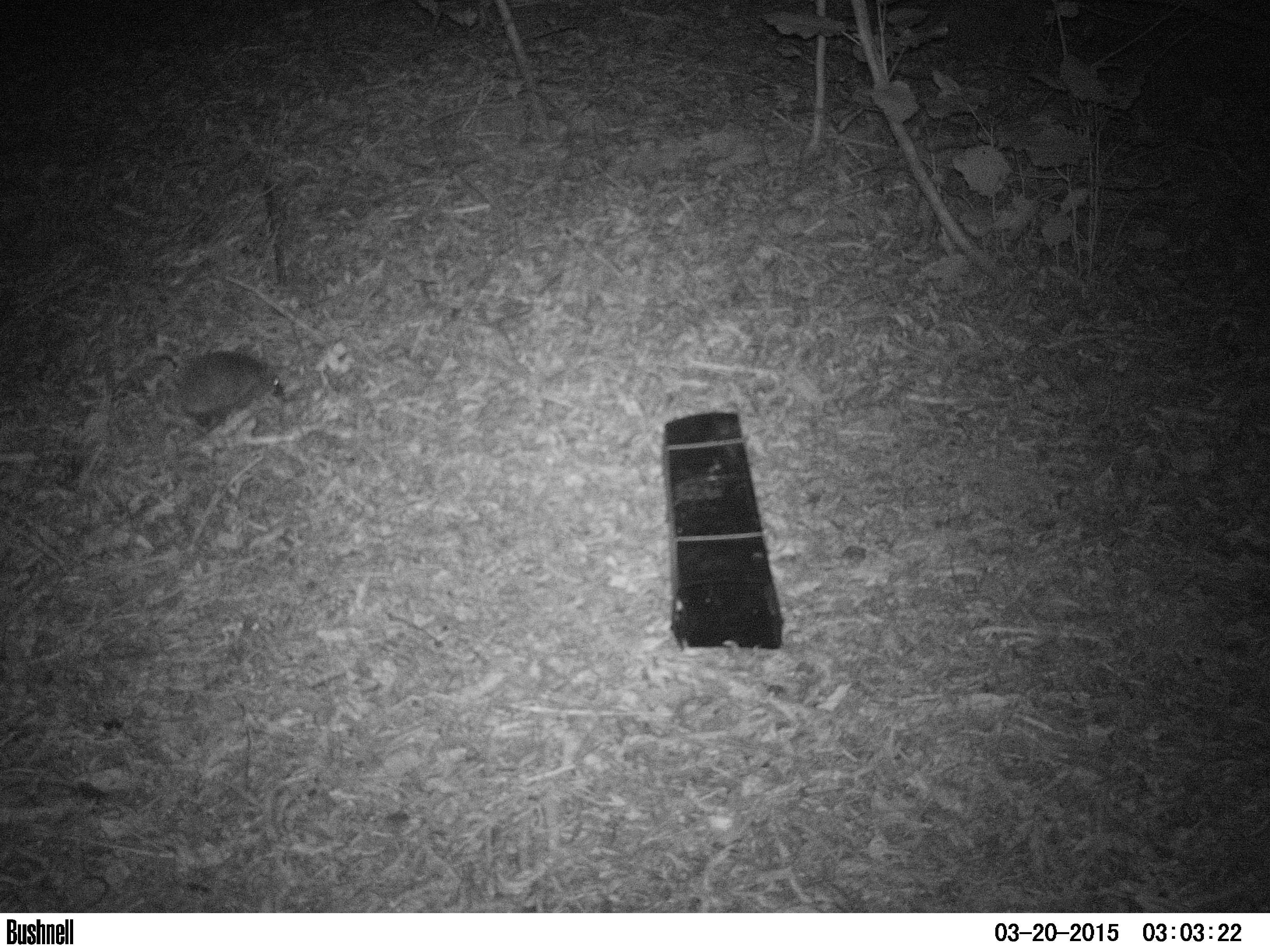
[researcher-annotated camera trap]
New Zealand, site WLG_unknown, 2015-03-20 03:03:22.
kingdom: Animalia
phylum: Chordata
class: Mammalia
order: Eulipotyphla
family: Erinaceidae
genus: Erinaceus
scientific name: Erinaceus europaeus europaeus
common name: european hedgehog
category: hedgehog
Hedgehog (european hedgehog) (Erinaceus europaeus europaeus).